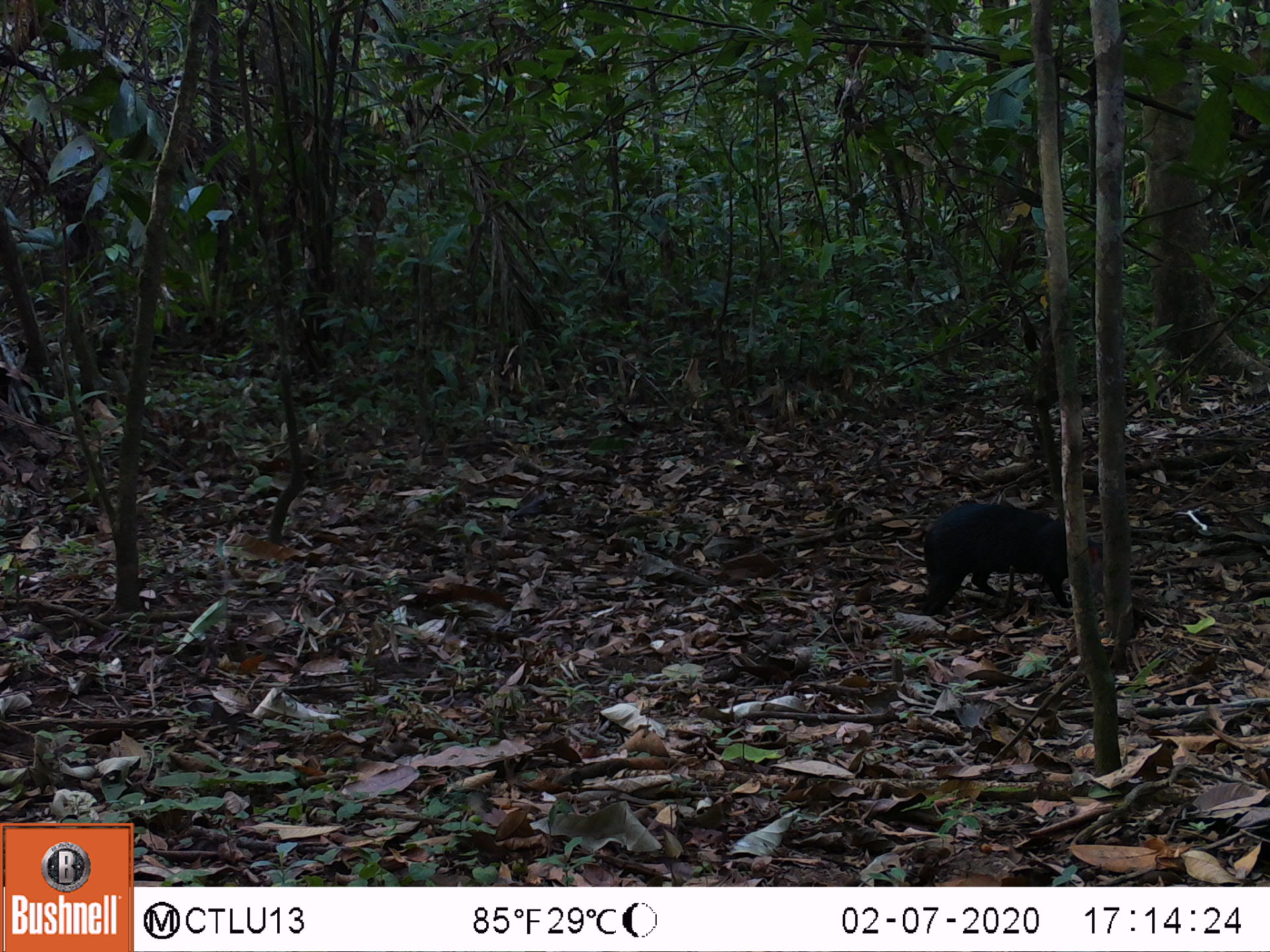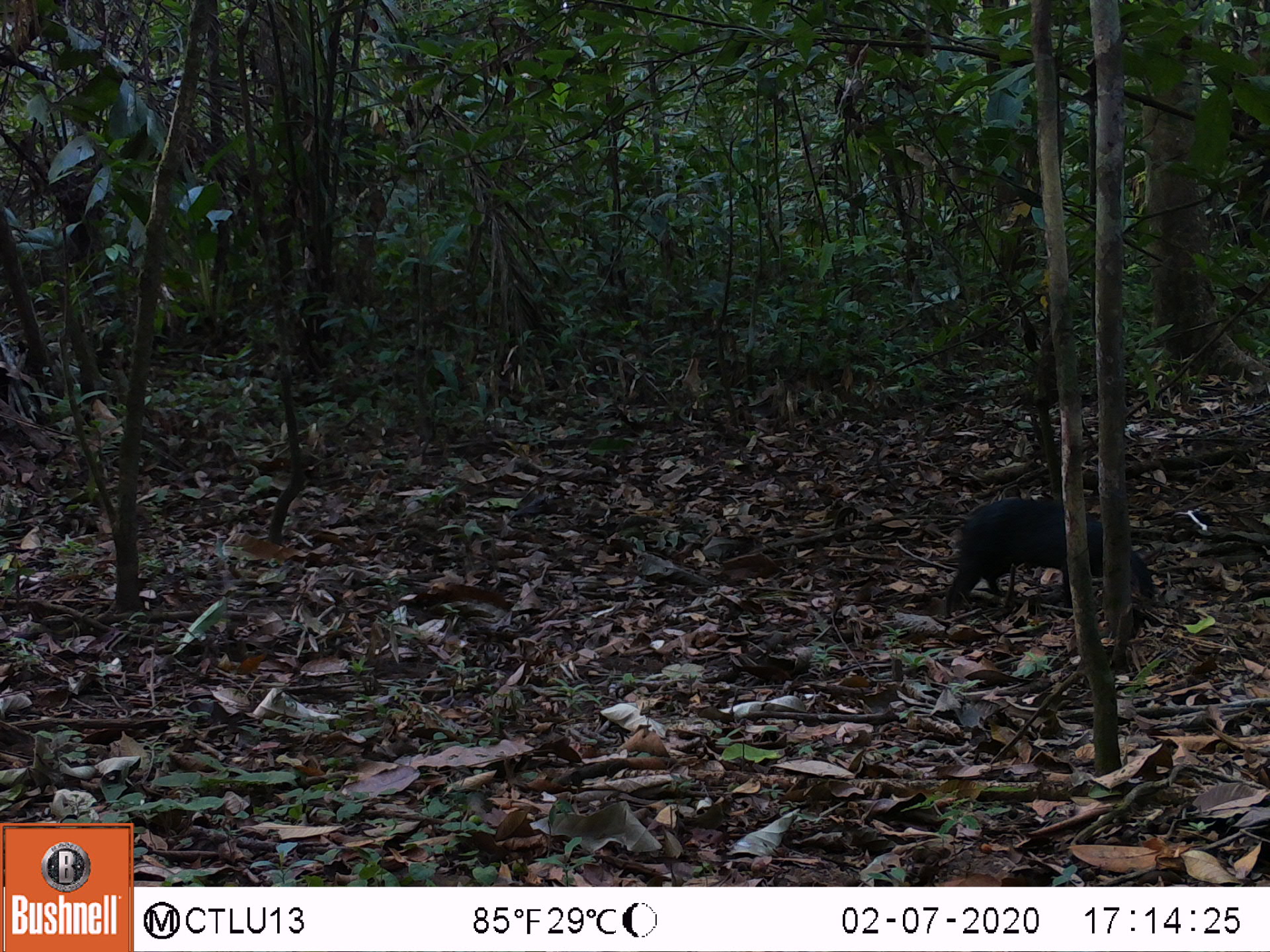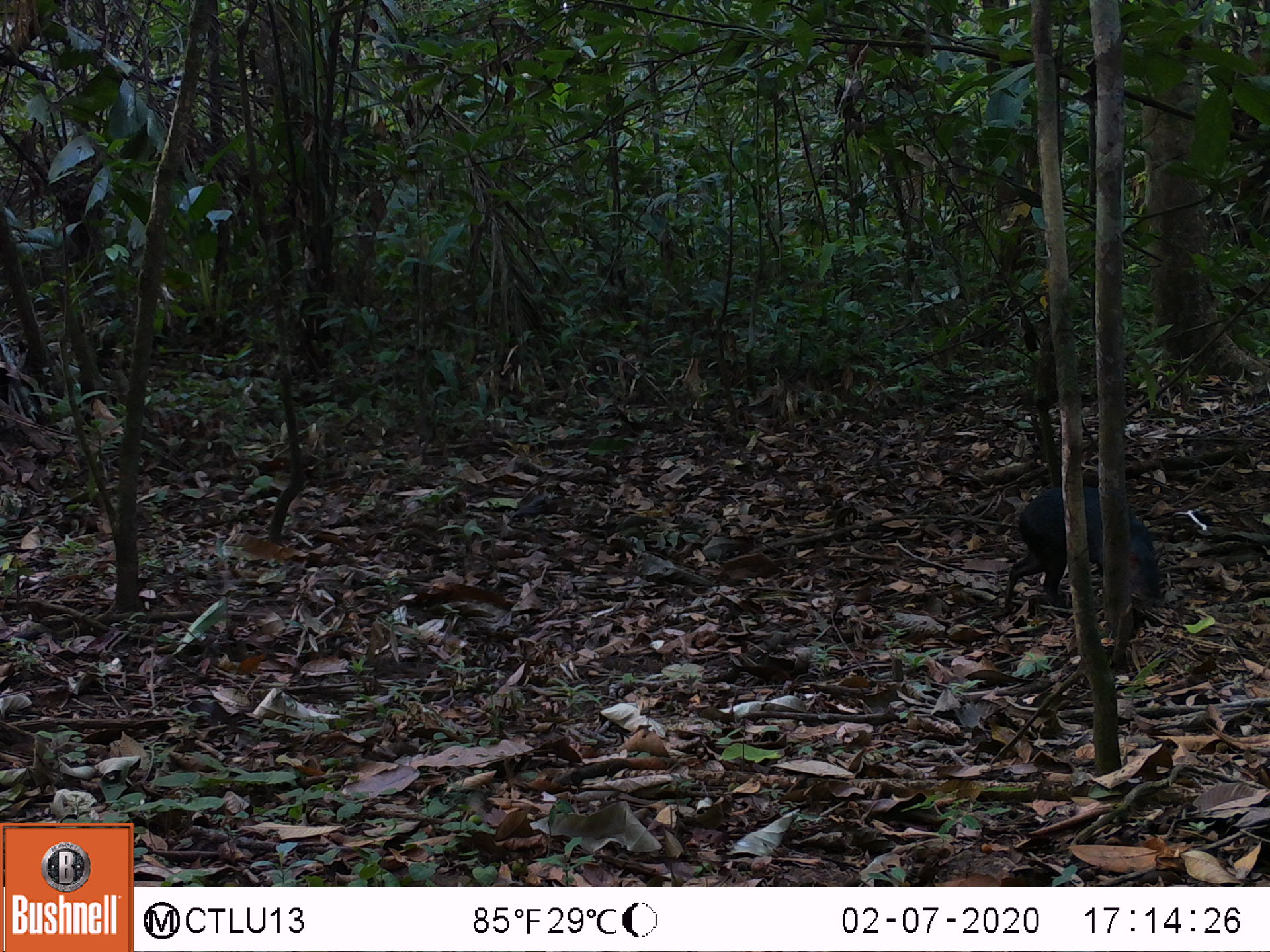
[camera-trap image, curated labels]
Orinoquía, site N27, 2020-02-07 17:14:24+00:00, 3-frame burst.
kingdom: Animalia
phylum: Chordata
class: Mammalia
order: Rodentia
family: Dasyproctidae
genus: Dasyprocta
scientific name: Dasyprocta fuliginosa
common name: black agouti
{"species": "black agouti (Dasyprocta fuliginosa)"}